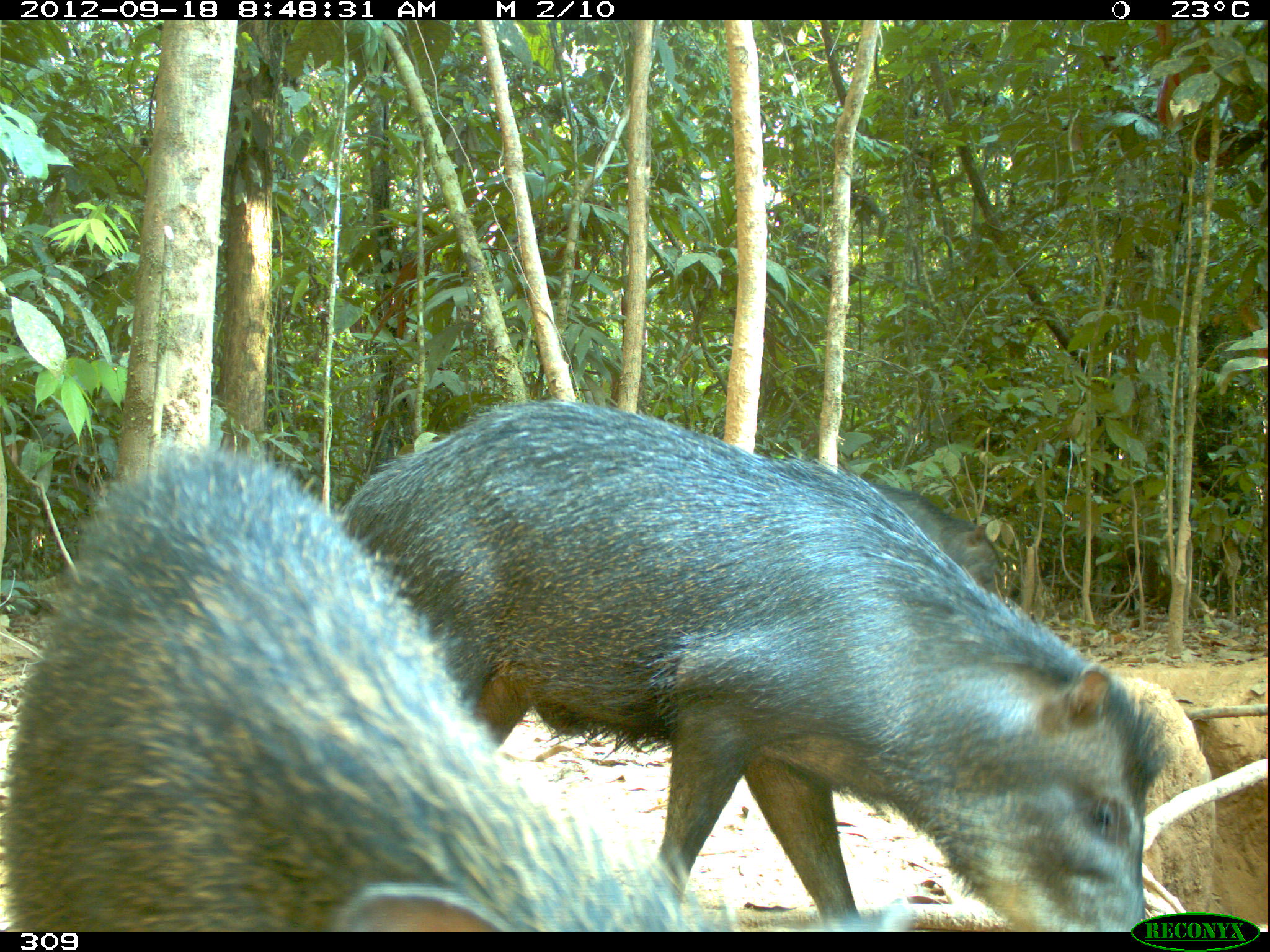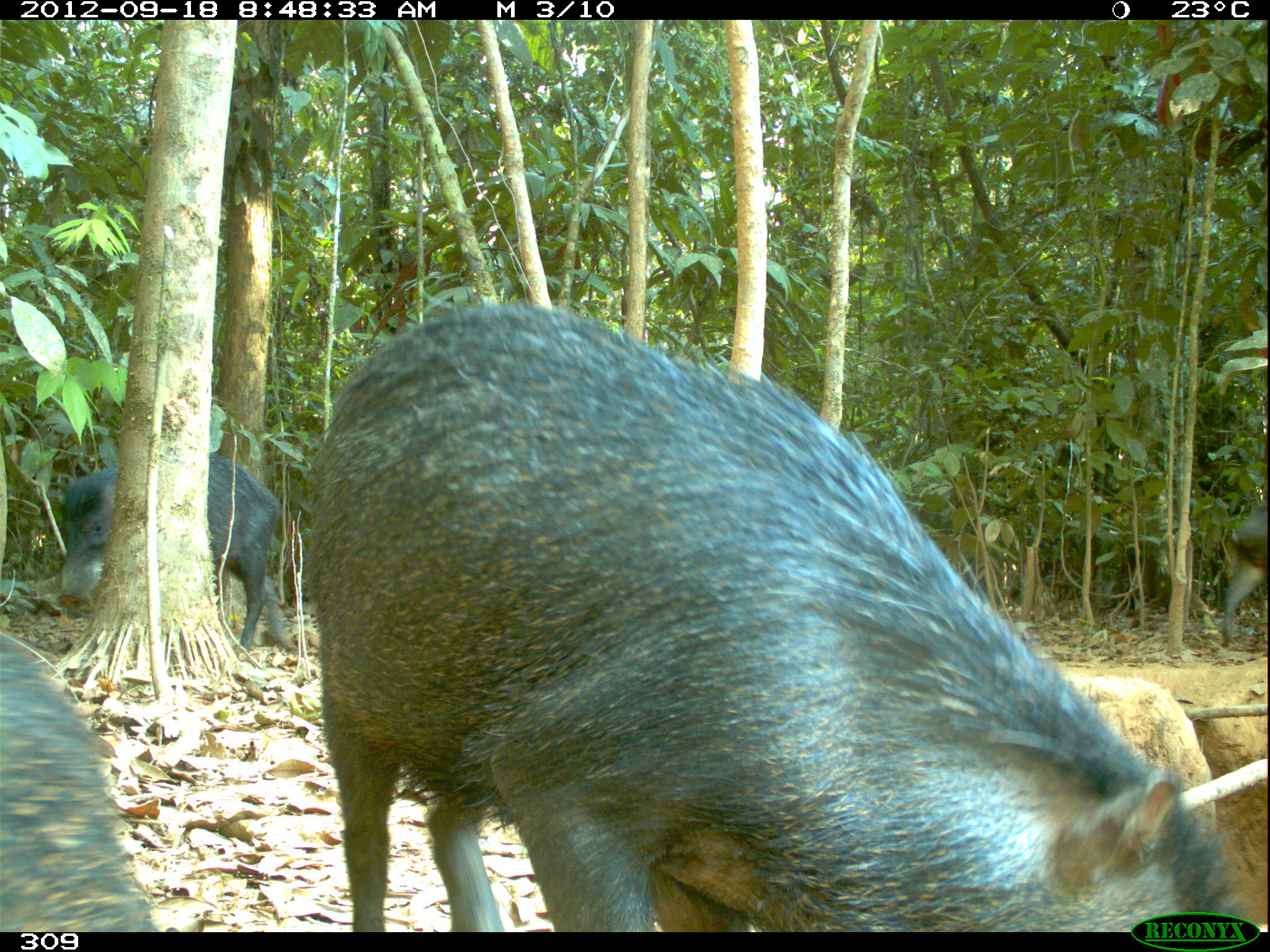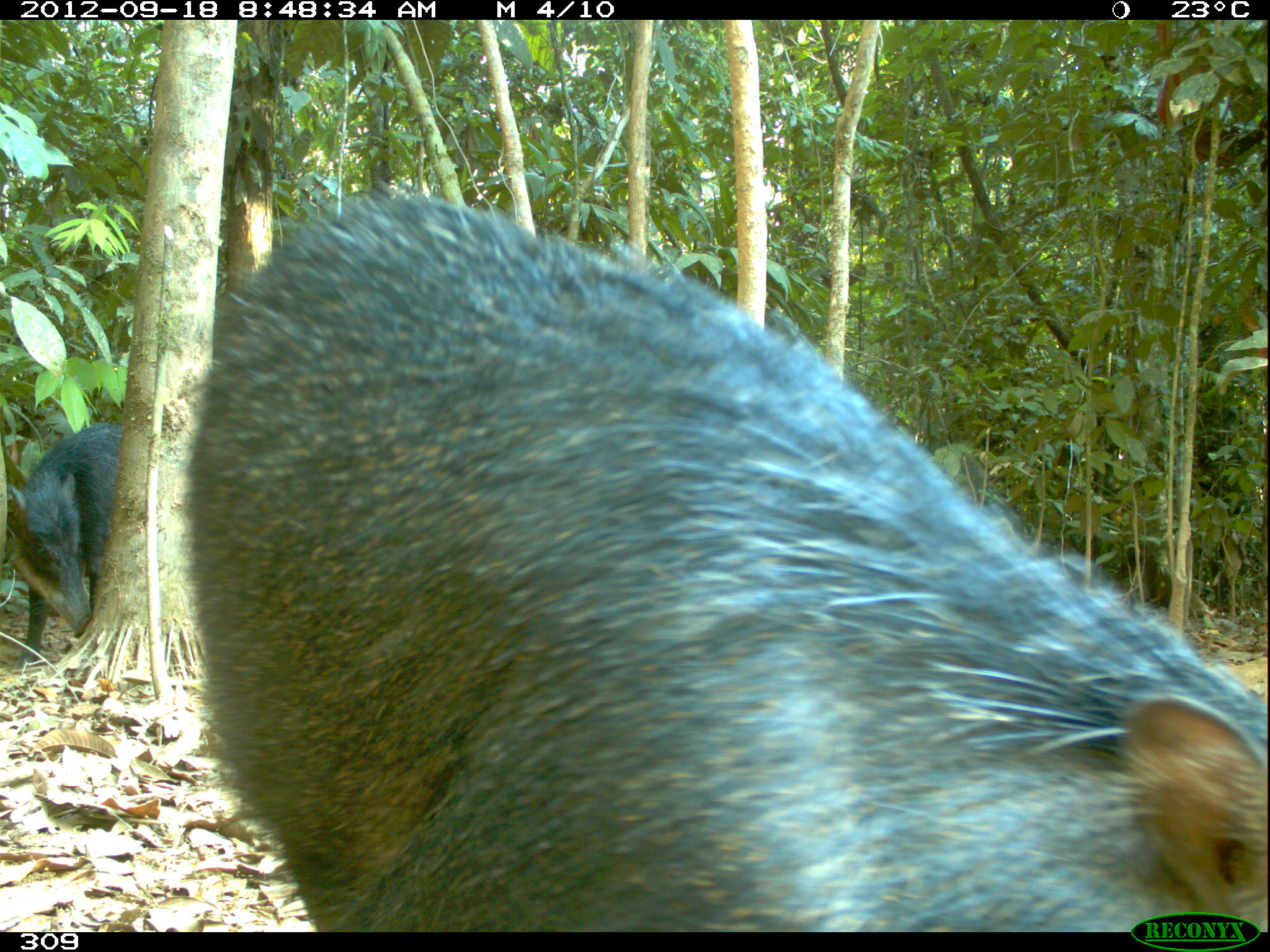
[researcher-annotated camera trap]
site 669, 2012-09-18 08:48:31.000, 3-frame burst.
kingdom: Animalia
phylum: Chordata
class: Mammalia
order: Artiodactyla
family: Tayassuidae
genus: Tayassu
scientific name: Tayassu pecari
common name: white-lipped peccary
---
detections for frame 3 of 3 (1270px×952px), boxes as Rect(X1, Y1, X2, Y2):
tayassu pecari: Rect(177, 188, 1268, 932); Rect(4, 423, 121, 663)